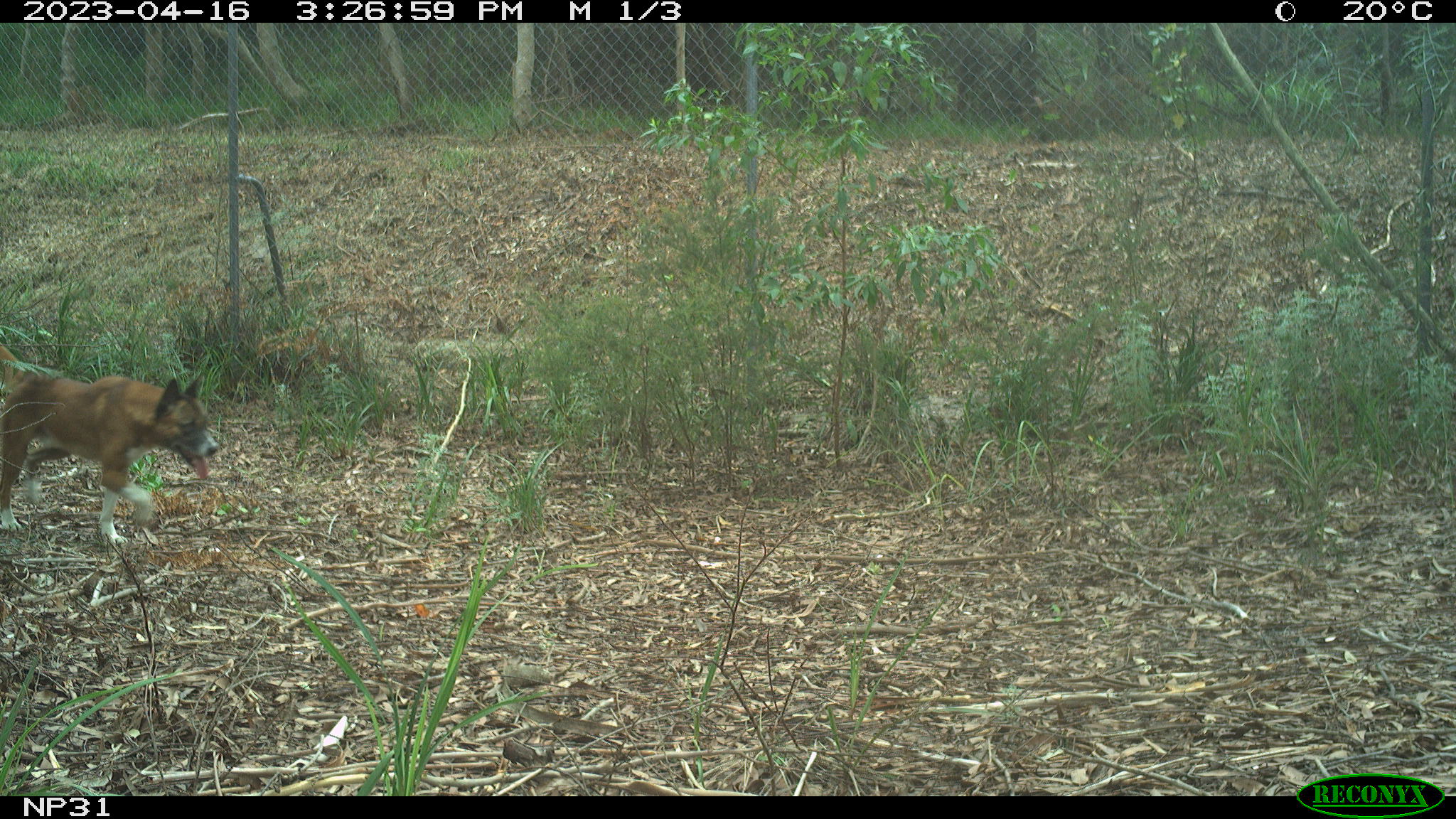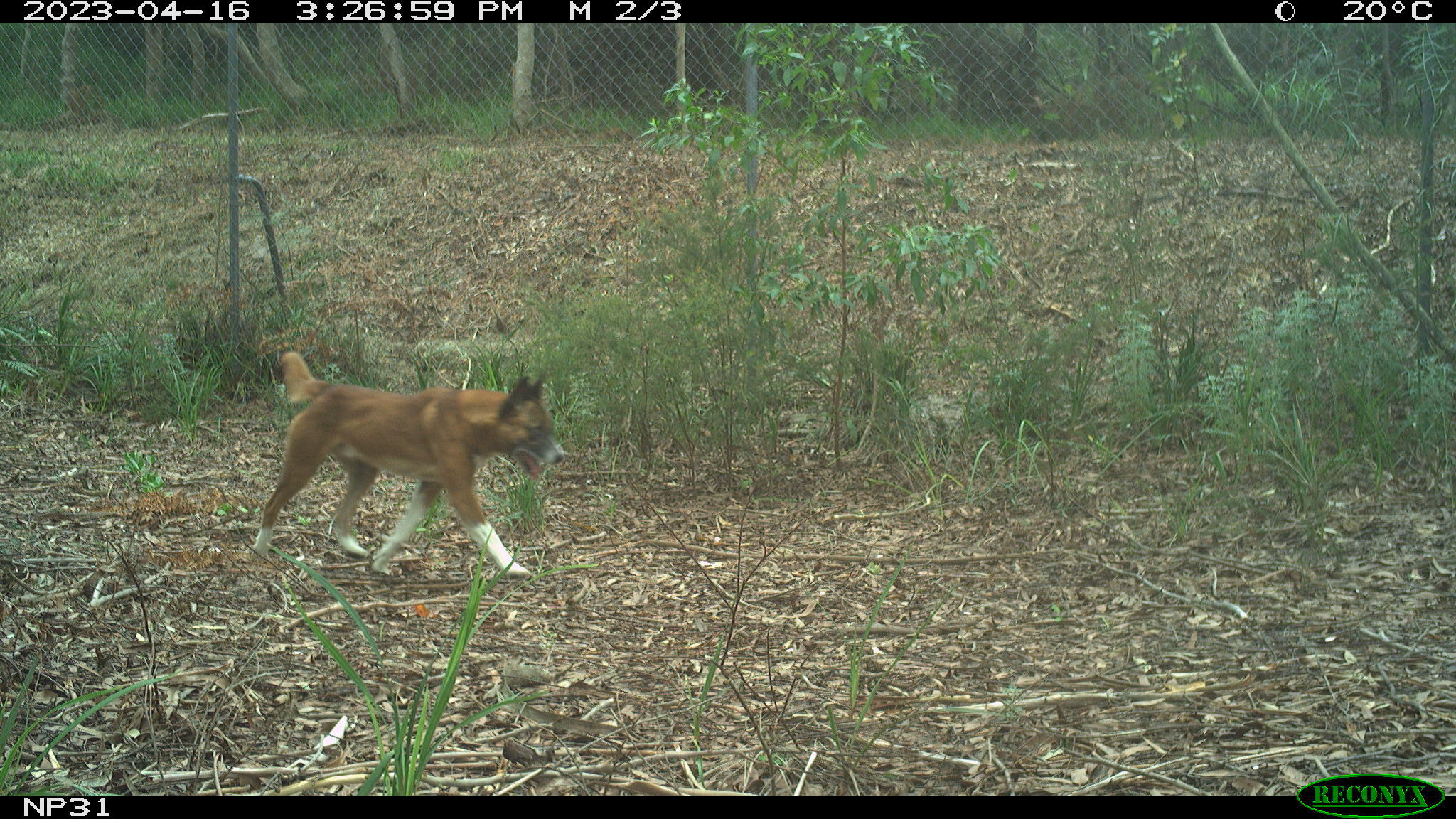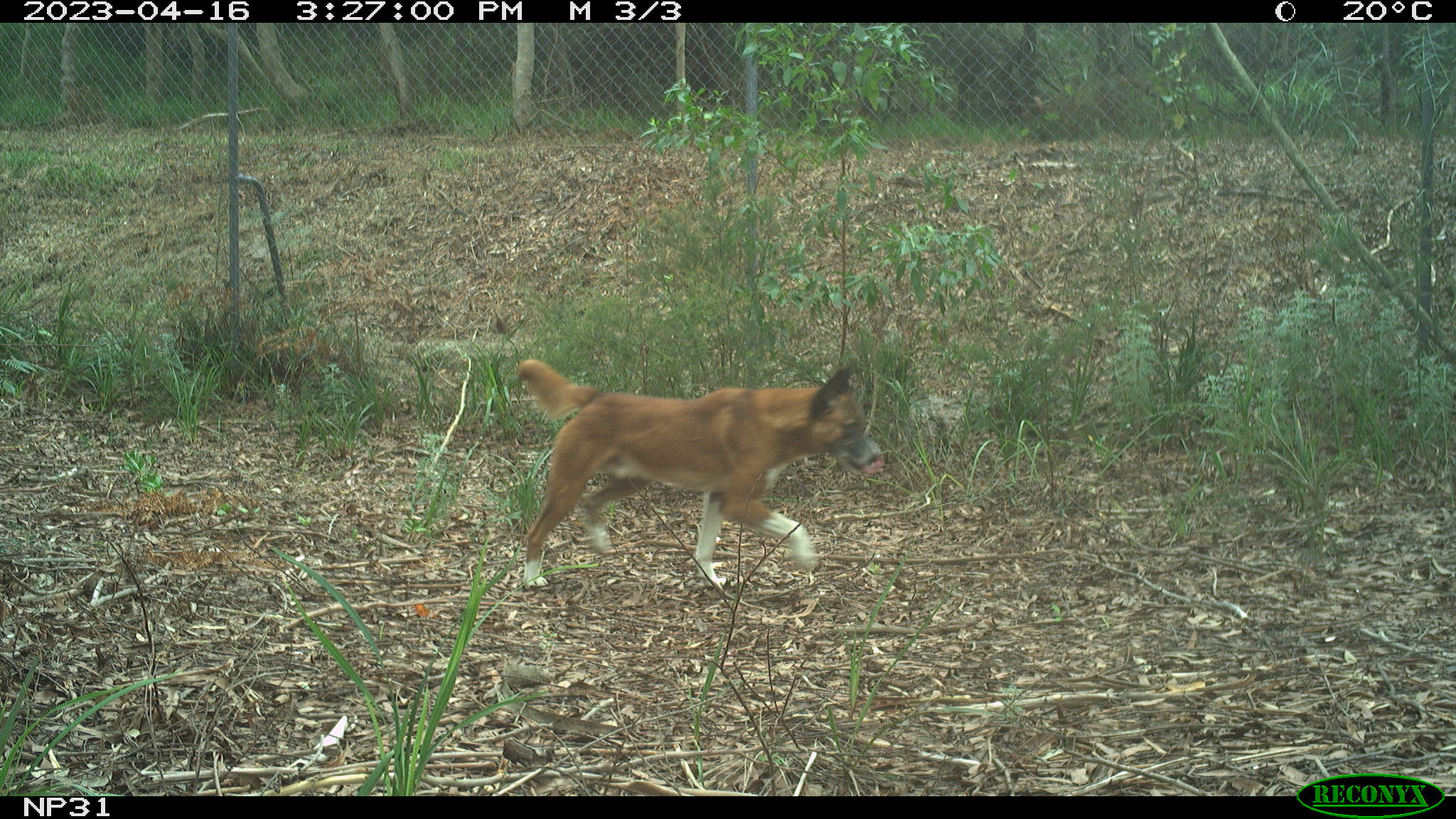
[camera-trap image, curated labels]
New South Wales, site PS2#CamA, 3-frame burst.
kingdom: Animalia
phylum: Chordata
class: Mammalia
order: Carnivora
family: Canidae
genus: Canis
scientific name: Canis familiaris dingo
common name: dingo